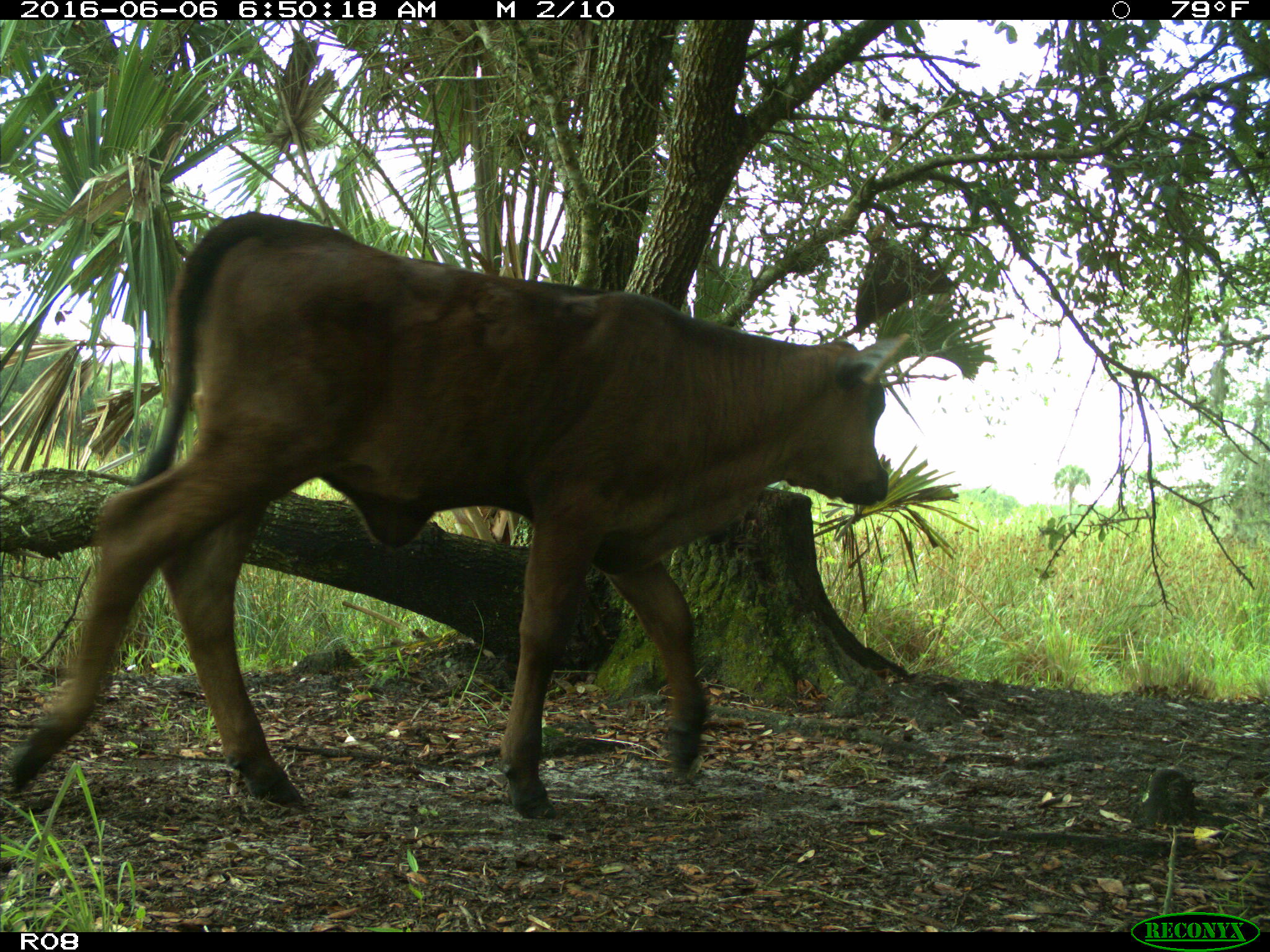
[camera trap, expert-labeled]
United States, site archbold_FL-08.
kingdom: Animalia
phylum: Chordata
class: Mammalia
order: Artiodactyla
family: Bovidae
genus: Bos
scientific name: Bos taurus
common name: domestic cow